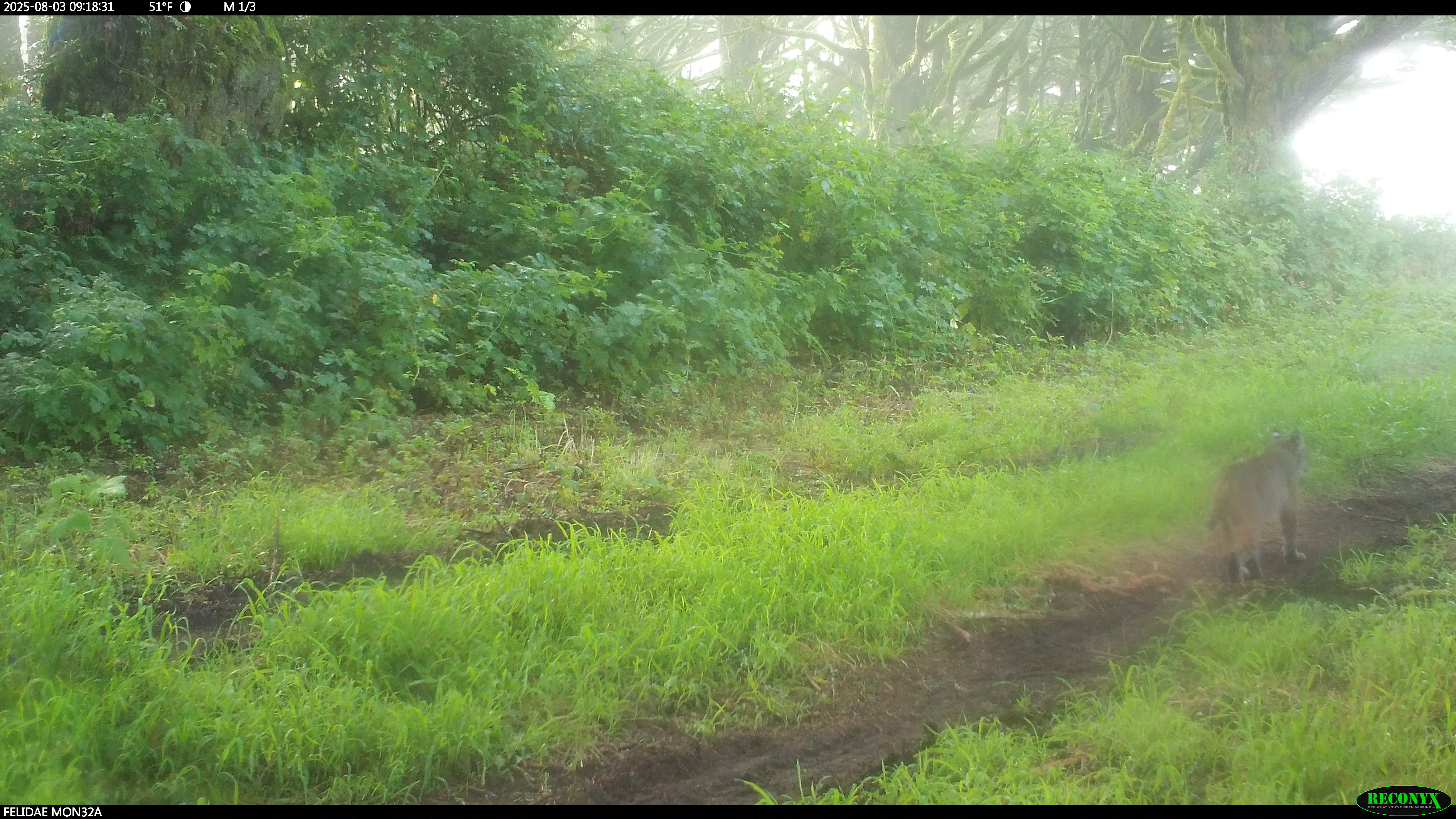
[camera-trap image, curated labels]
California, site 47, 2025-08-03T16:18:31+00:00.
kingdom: Animalia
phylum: Chordata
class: Mammalia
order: Carnivora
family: Felidae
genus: Lynx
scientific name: Lynx rufus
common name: bobcat